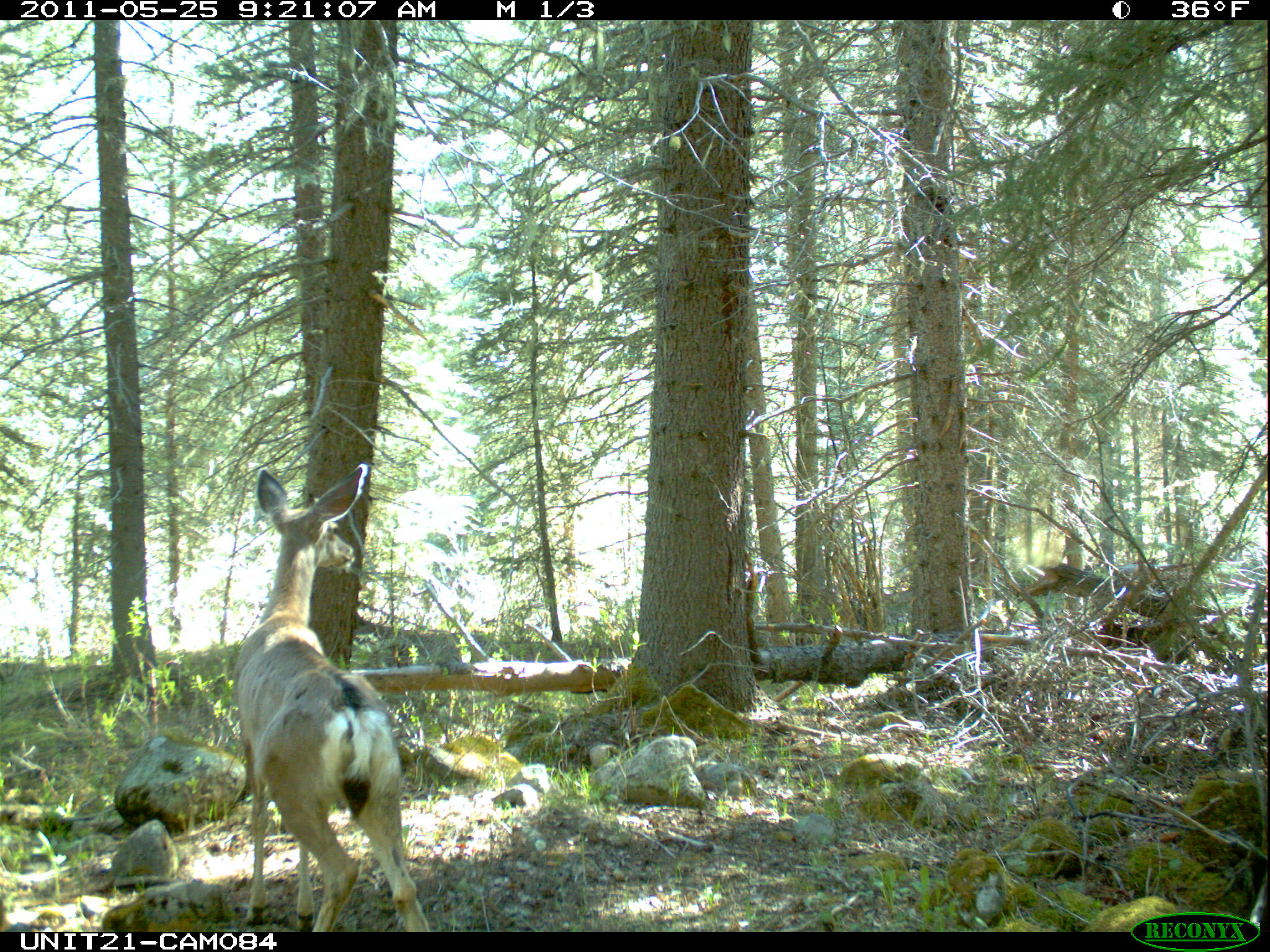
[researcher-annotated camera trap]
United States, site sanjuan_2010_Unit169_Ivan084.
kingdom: Animalia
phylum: Chordata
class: Mammalia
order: Artiodactyla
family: Cervidae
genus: Odocoileus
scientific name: Odocoileus hemionus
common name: mule deer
Odocoileus hemionus (mule deer).